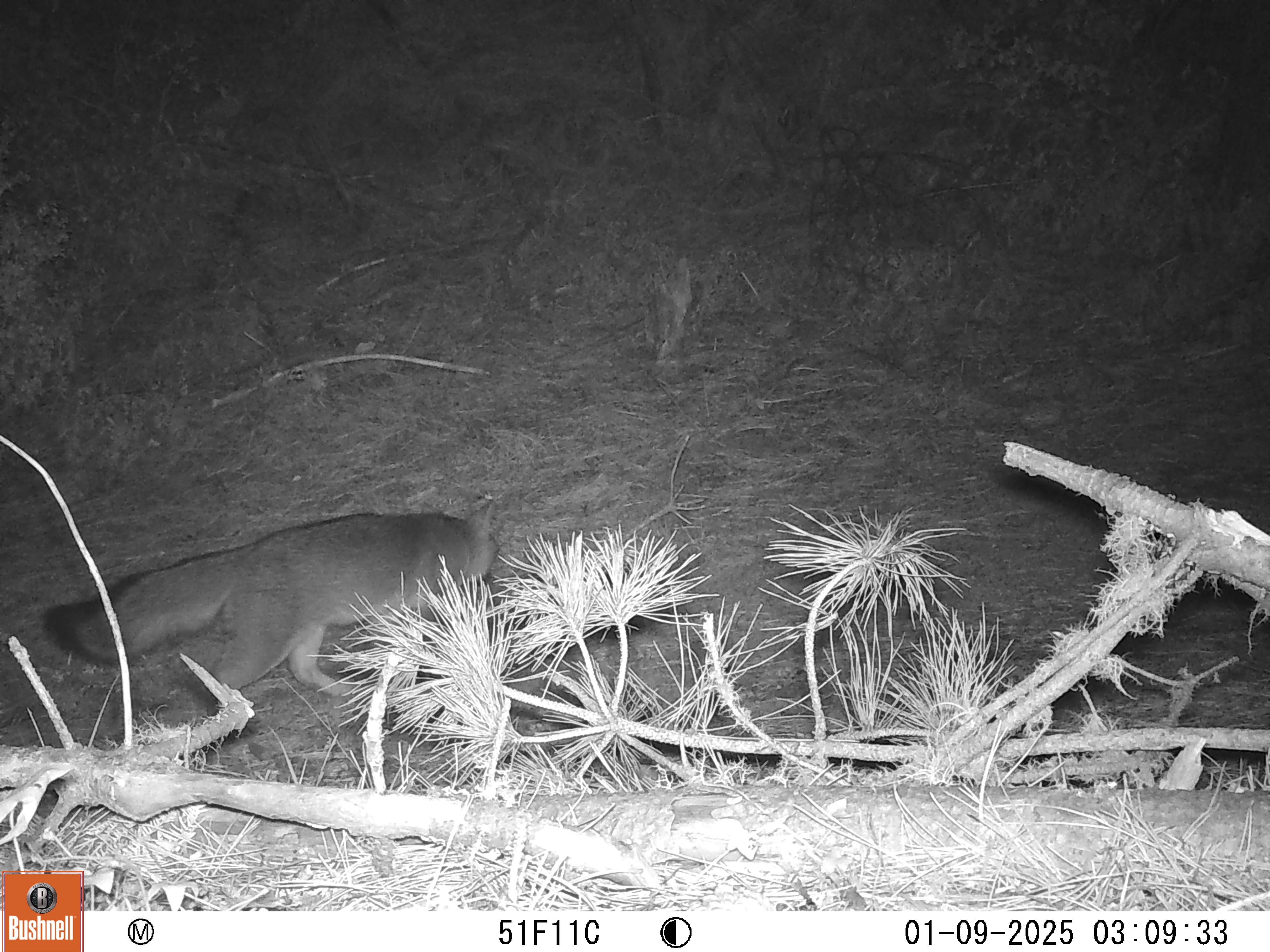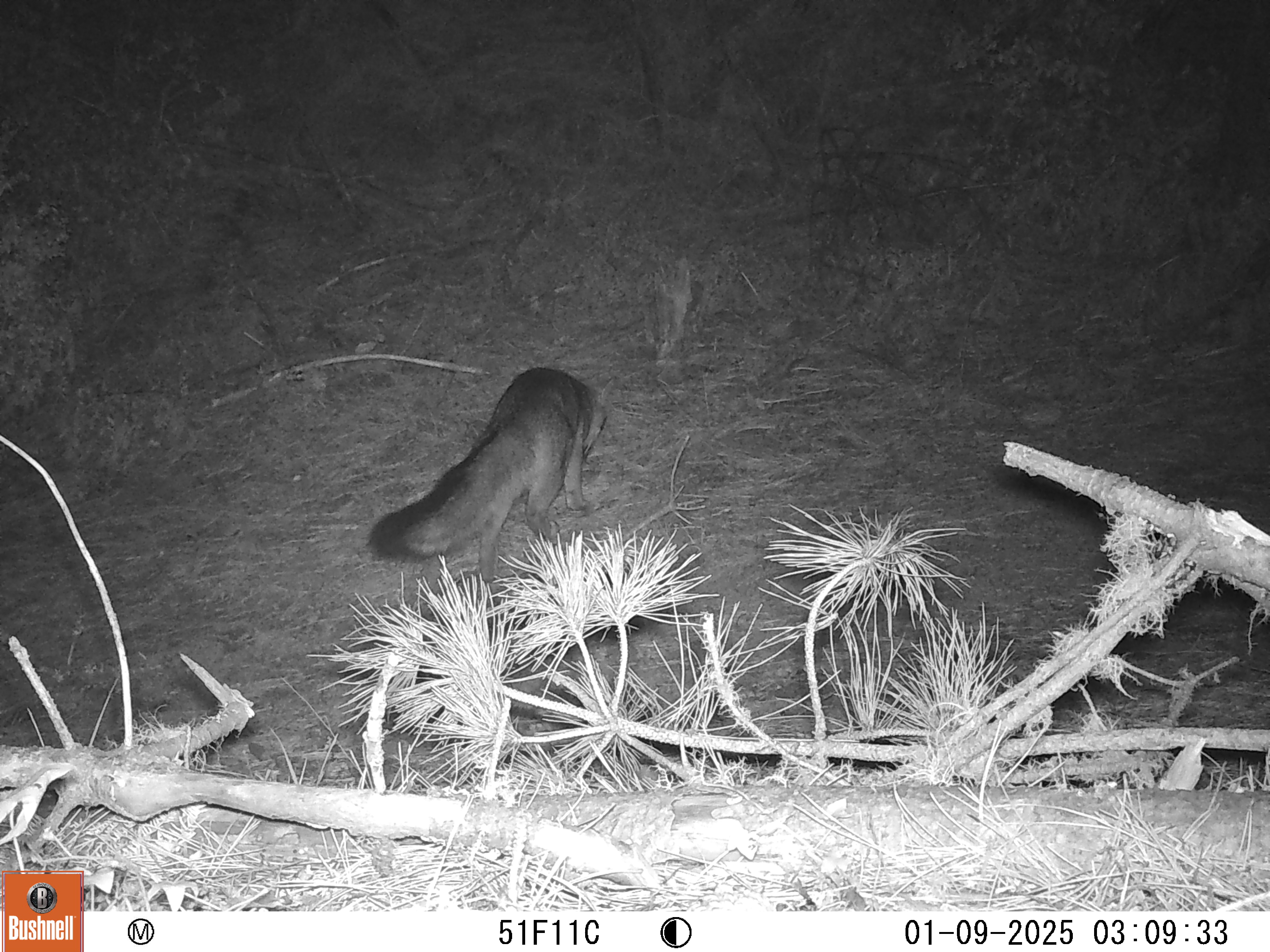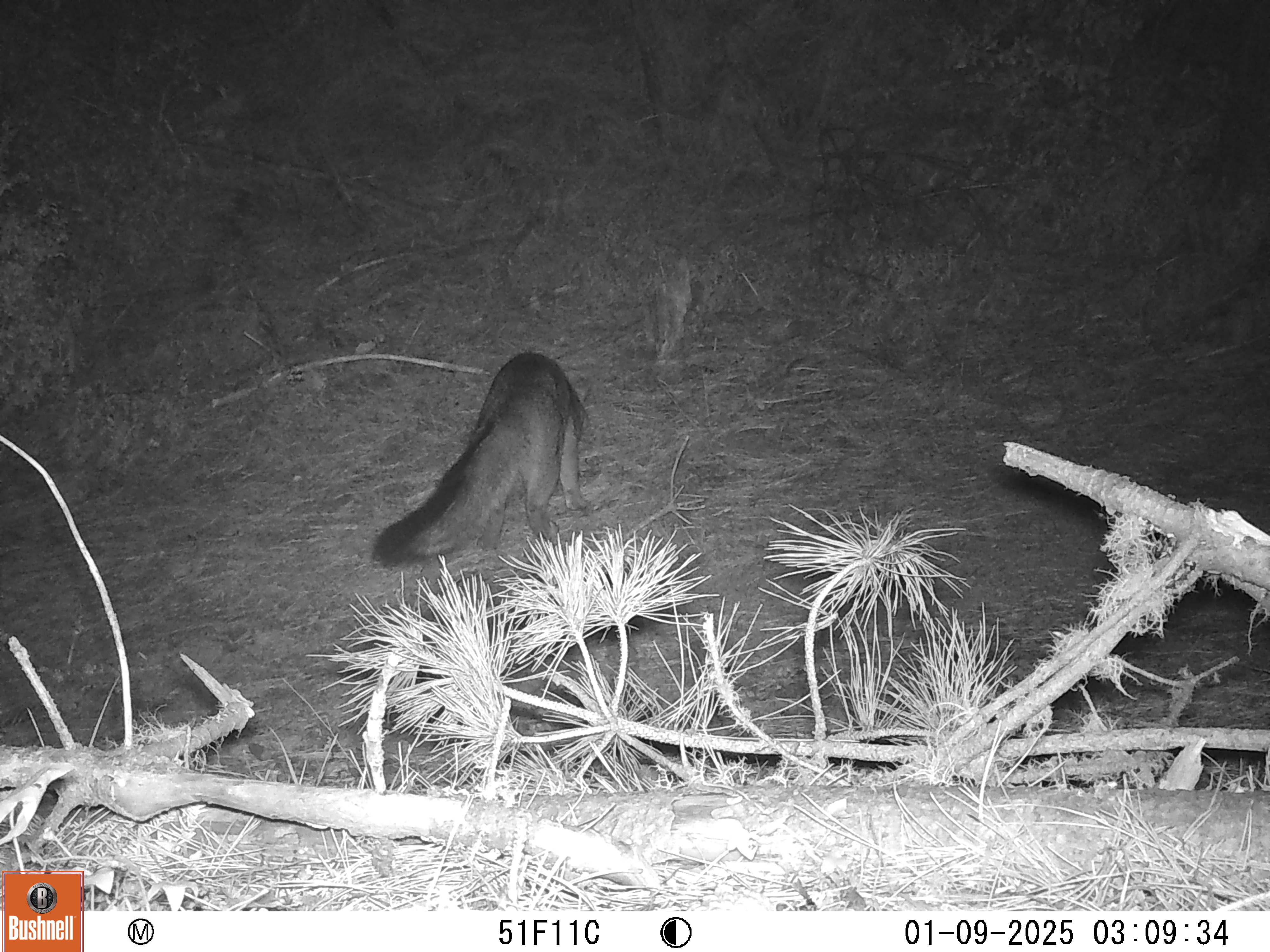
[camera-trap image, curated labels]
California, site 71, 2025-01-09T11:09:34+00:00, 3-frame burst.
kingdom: Animalia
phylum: Chordata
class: Mammalia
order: Carnivora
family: Canidae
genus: Urocyon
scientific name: Urocyon cinereoargenteus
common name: gray fox